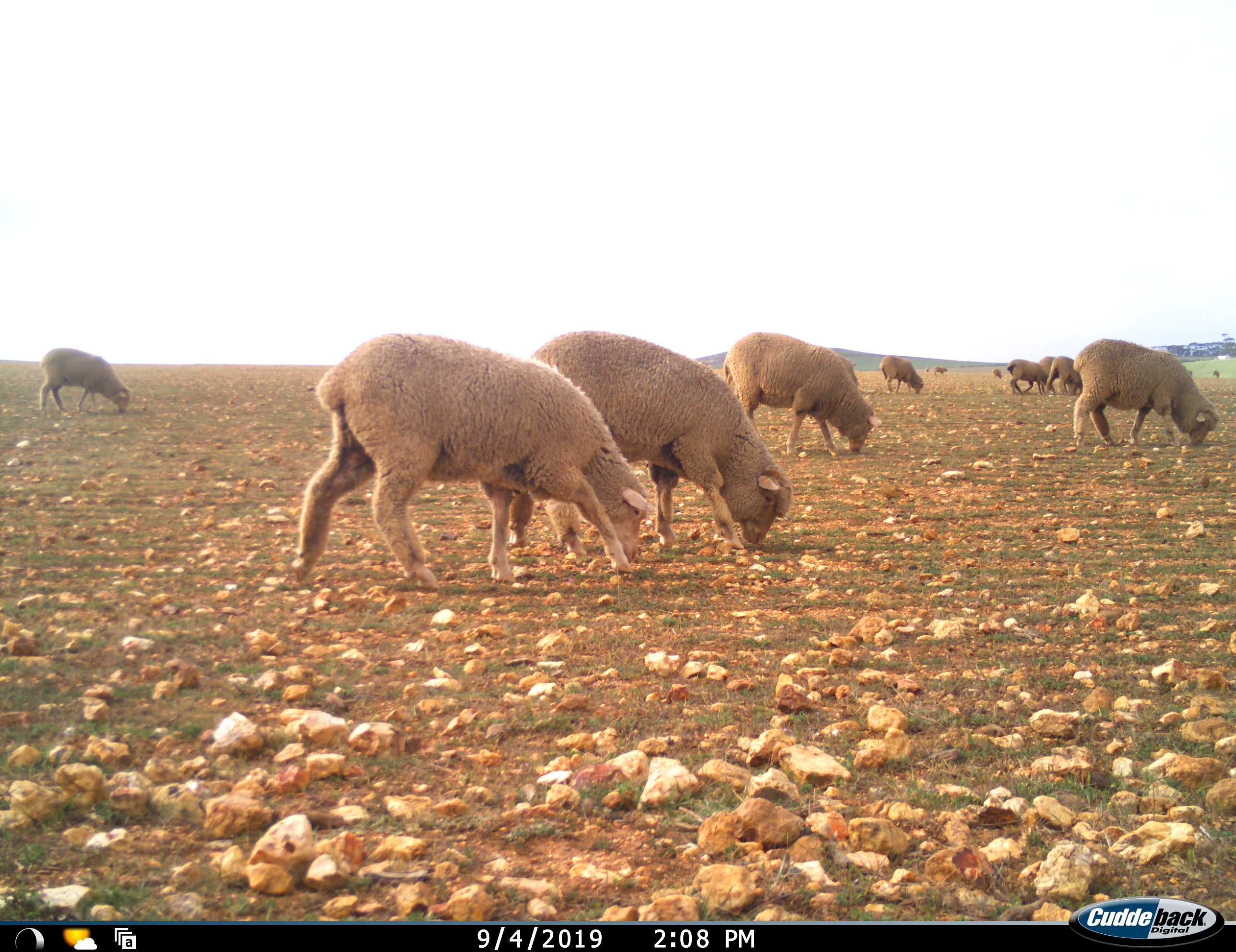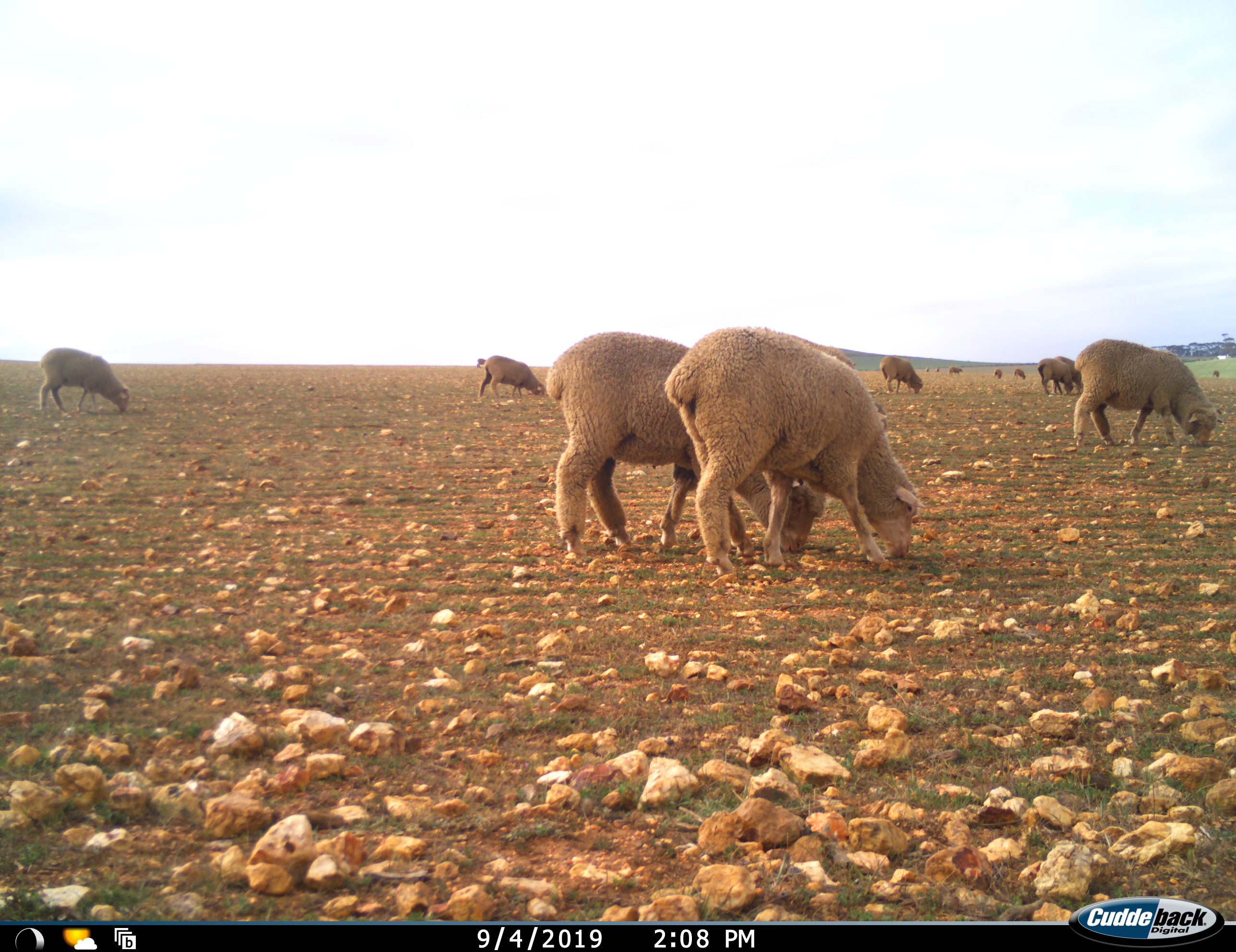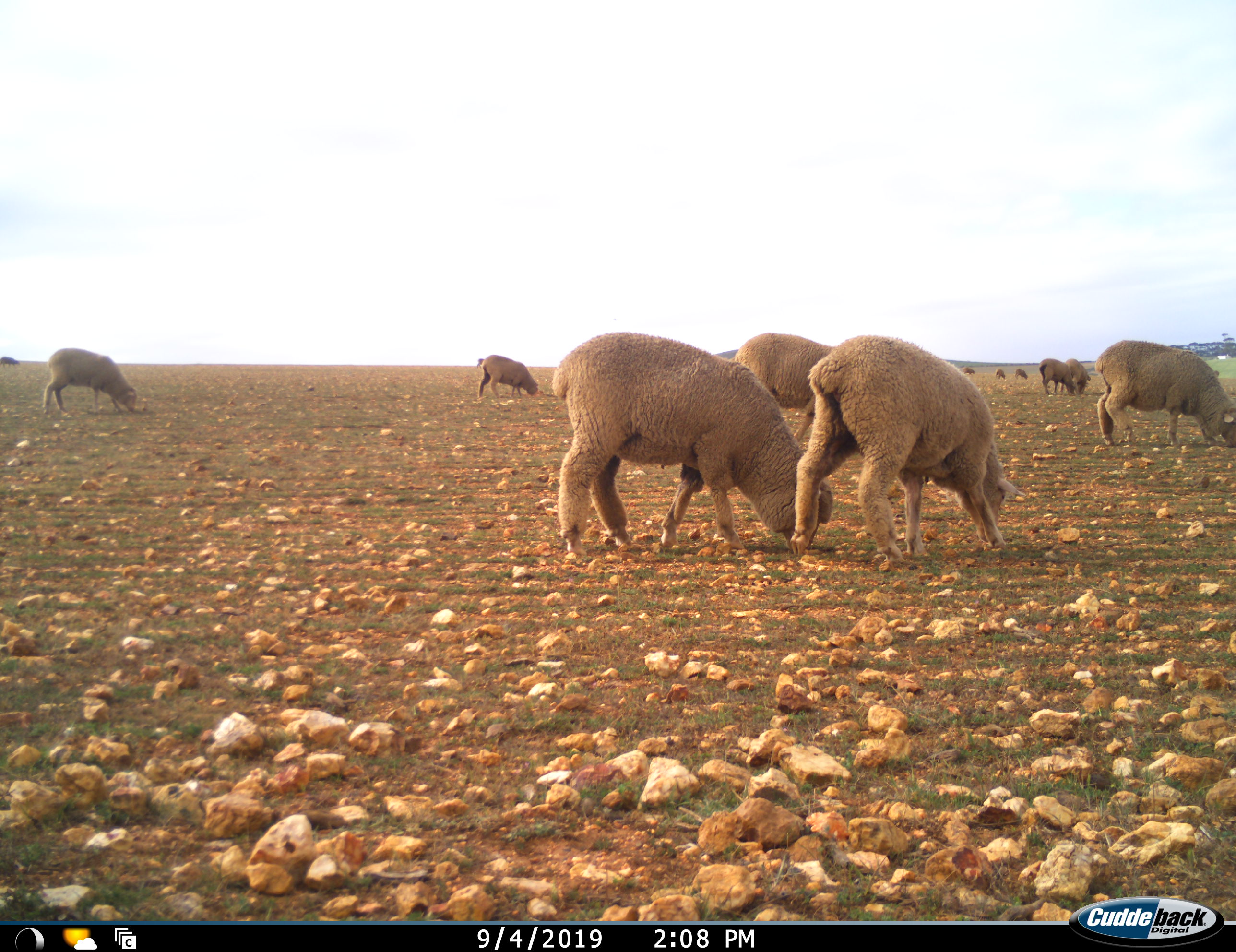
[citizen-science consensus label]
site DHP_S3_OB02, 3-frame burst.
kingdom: Animalia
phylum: Chordata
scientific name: Vertebrata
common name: domestic animal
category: domesticanimal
Domesticanimal (domestic animal) (Vertebrata), count 11-50. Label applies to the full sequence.